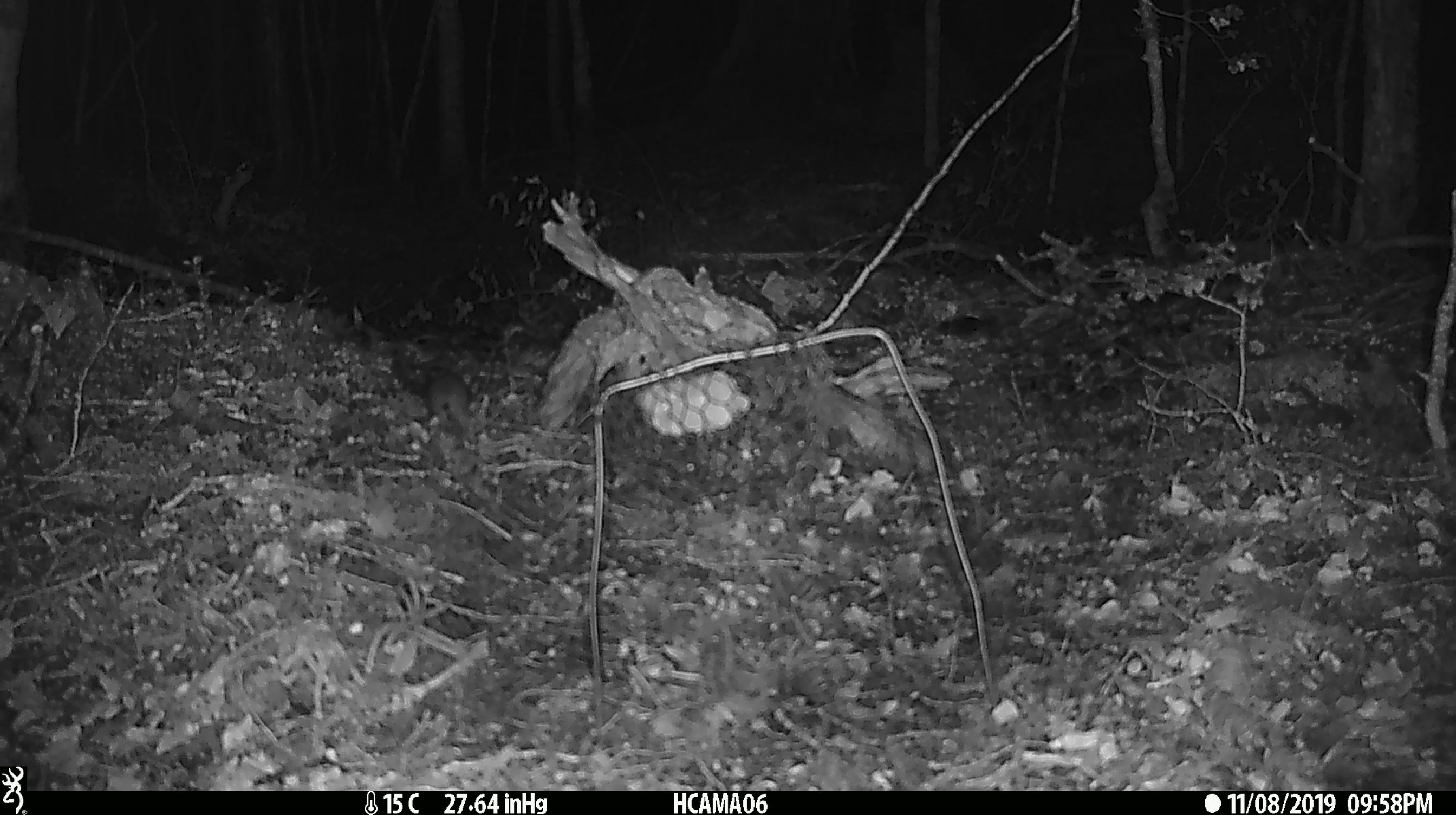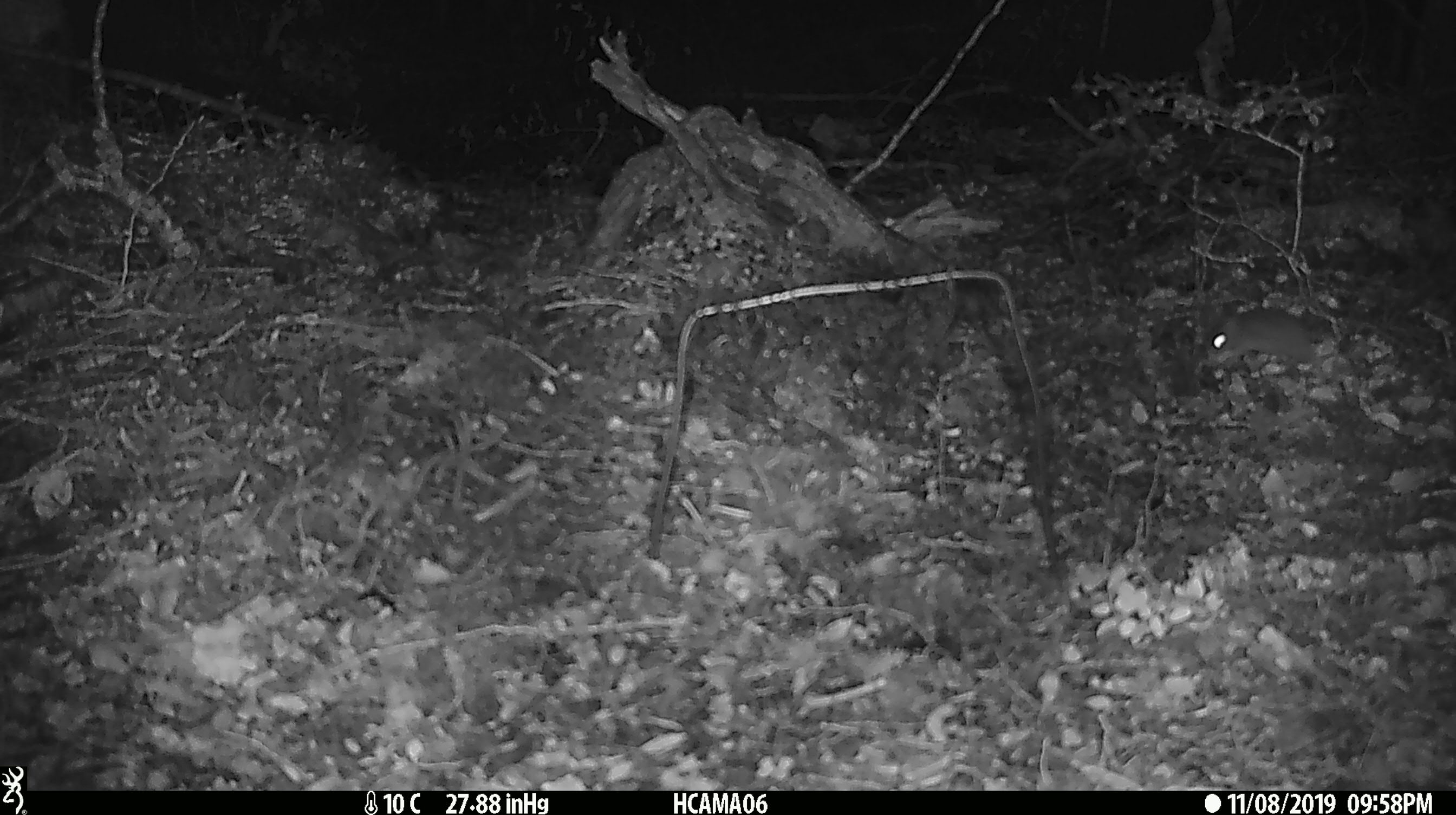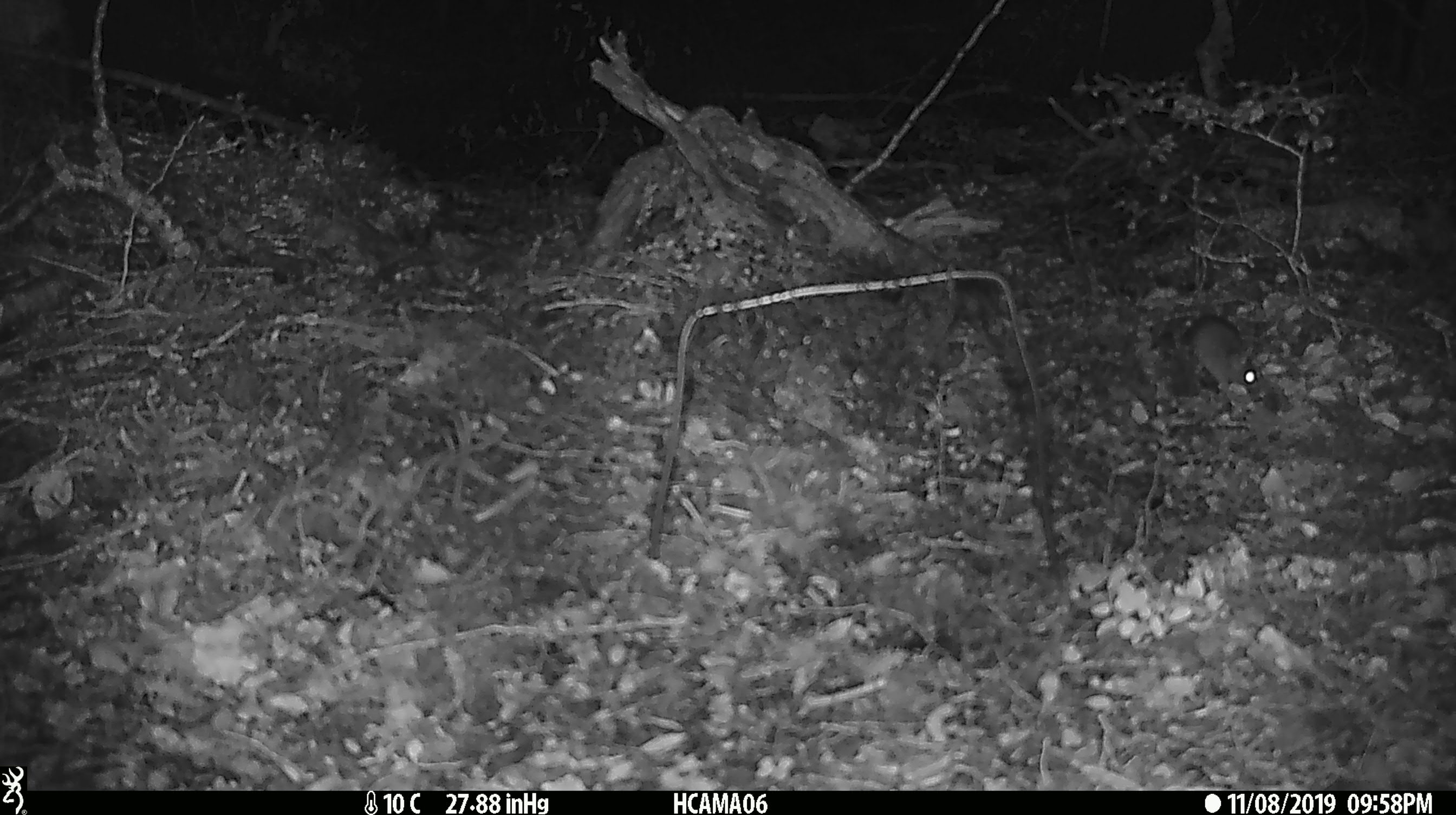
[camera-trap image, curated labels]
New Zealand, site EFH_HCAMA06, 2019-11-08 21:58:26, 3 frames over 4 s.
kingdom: Animalia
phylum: Chordata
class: Mammalia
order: Rodentia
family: Muridae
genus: Mus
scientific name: Mus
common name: mouse